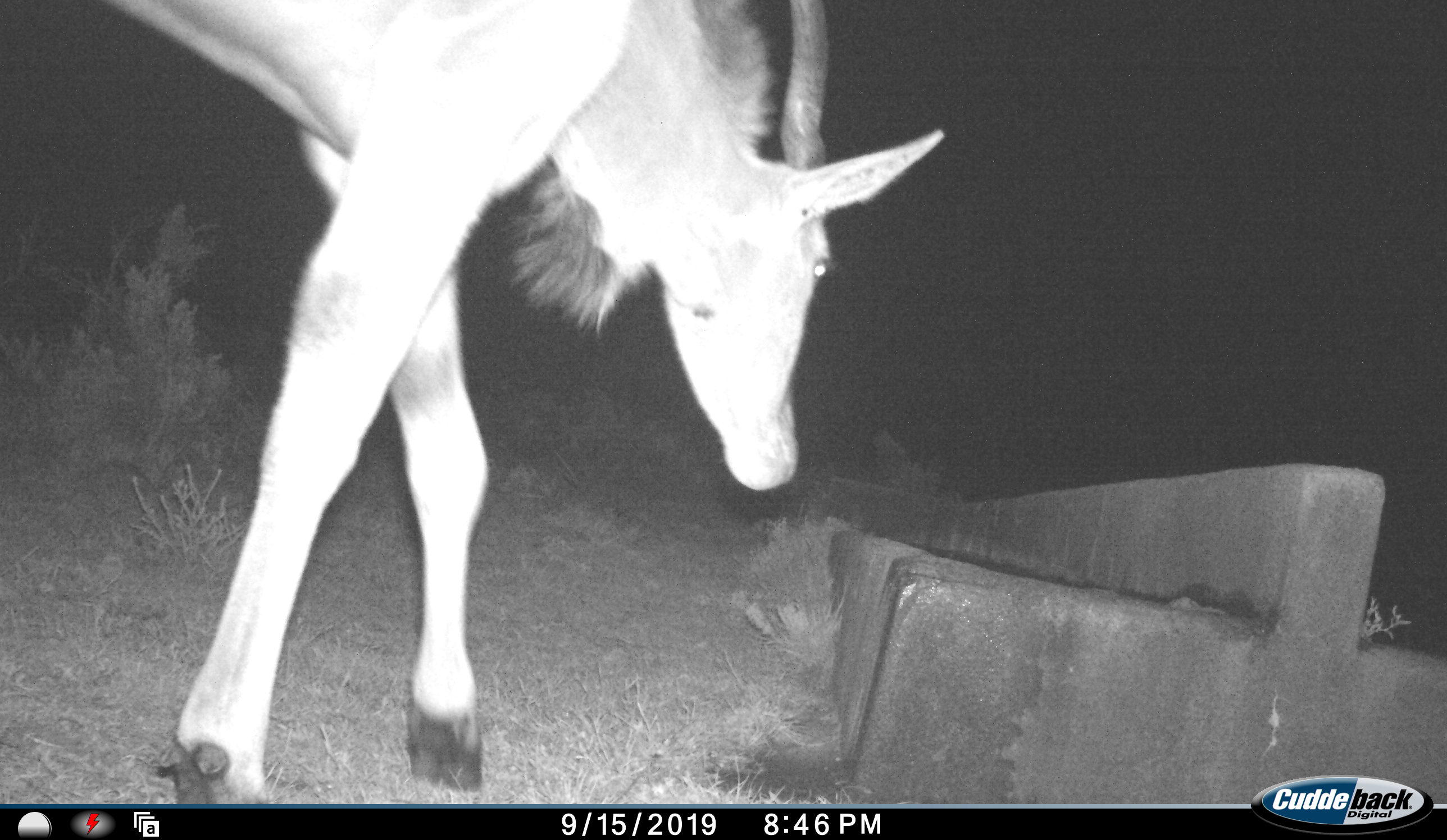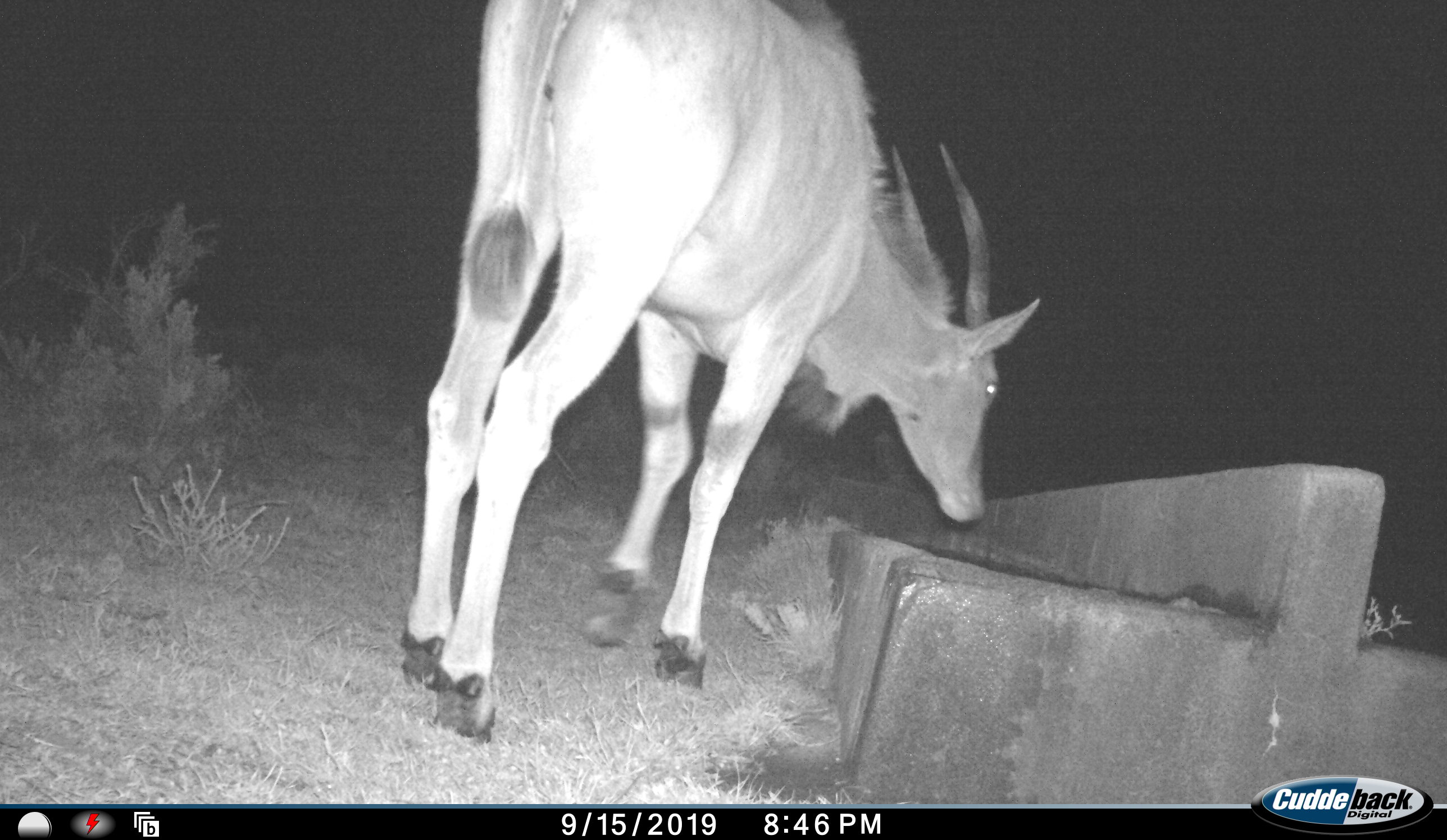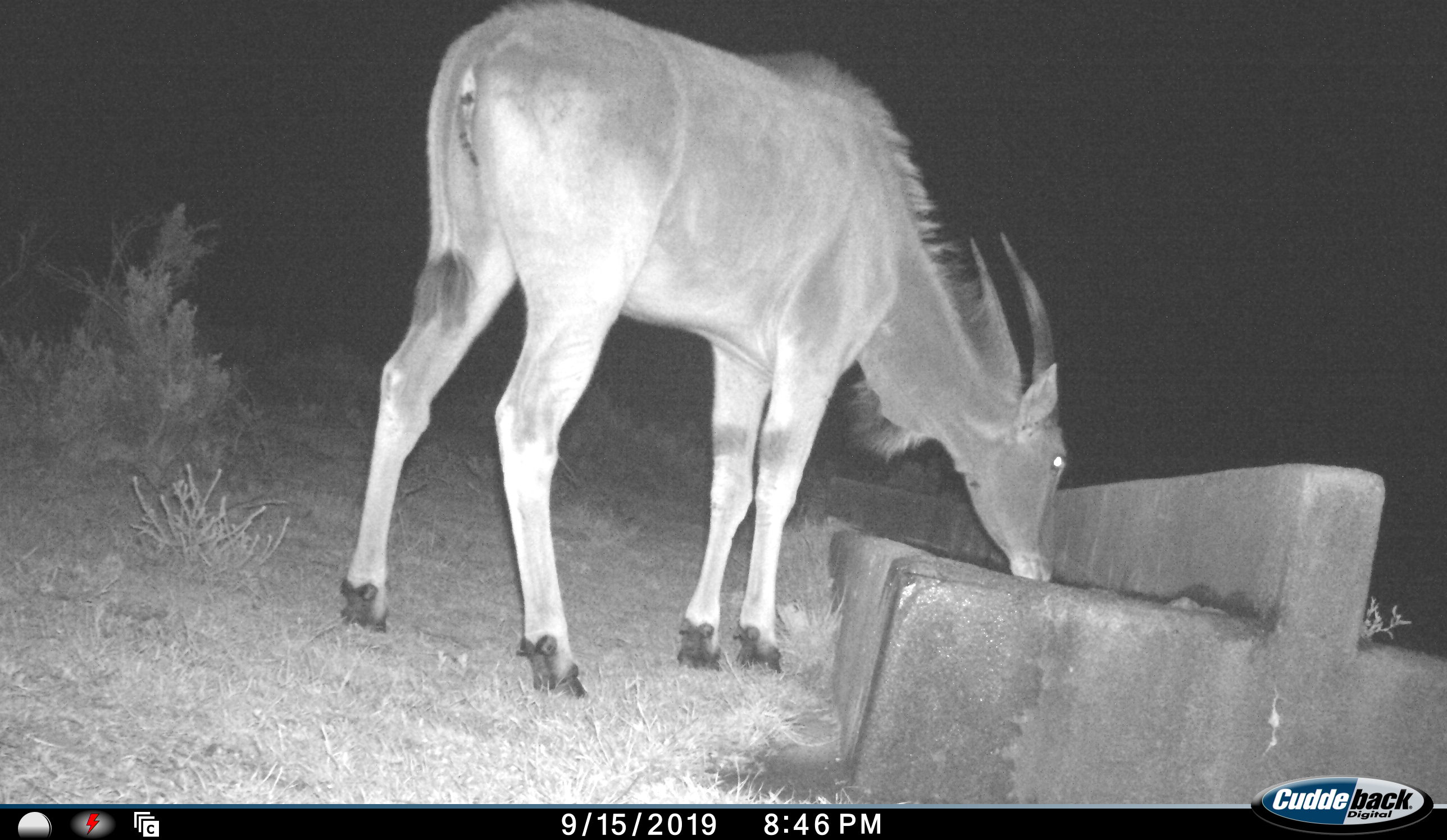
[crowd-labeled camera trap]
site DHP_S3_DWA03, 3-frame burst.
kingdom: Animalia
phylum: Chordata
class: Mammalia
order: Artiodactyla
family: Bovidae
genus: Tragelaphus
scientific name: Tragelaphus oryx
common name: eland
Eland (Tragelaphus oryx), count 1. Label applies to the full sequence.